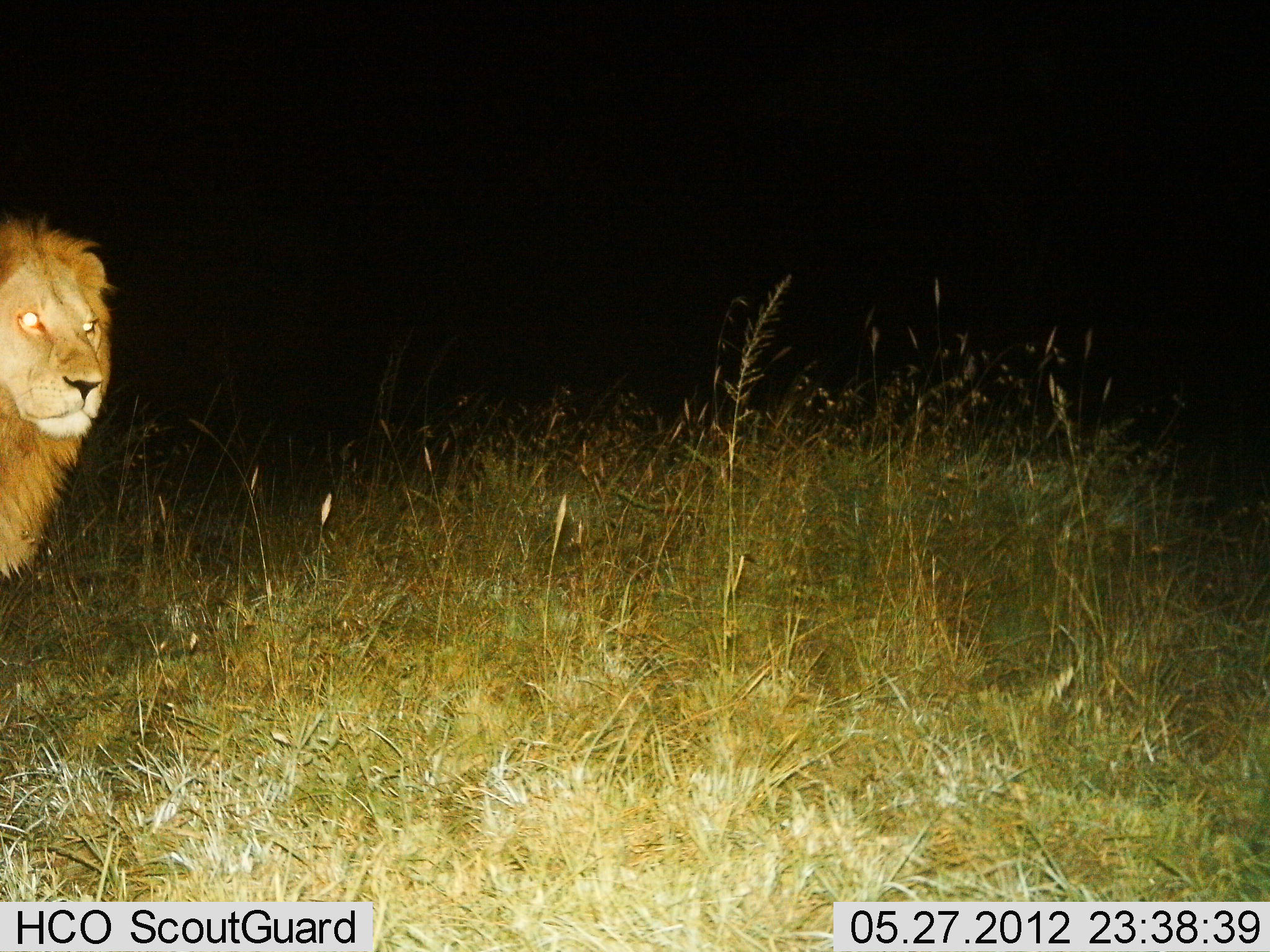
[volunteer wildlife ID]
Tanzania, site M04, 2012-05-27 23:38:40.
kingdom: Animalia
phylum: Chordata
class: Mammalia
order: Carnivora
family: Felidae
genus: Panthera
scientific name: Panthera leo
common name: lion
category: lionmale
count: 1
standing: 80%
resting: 0%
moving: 20%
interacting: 0%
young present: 0%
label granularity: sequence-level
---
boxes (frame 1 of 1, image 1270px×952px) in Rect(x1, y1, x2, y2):
animal: Rect(0, 209, 112, 584)